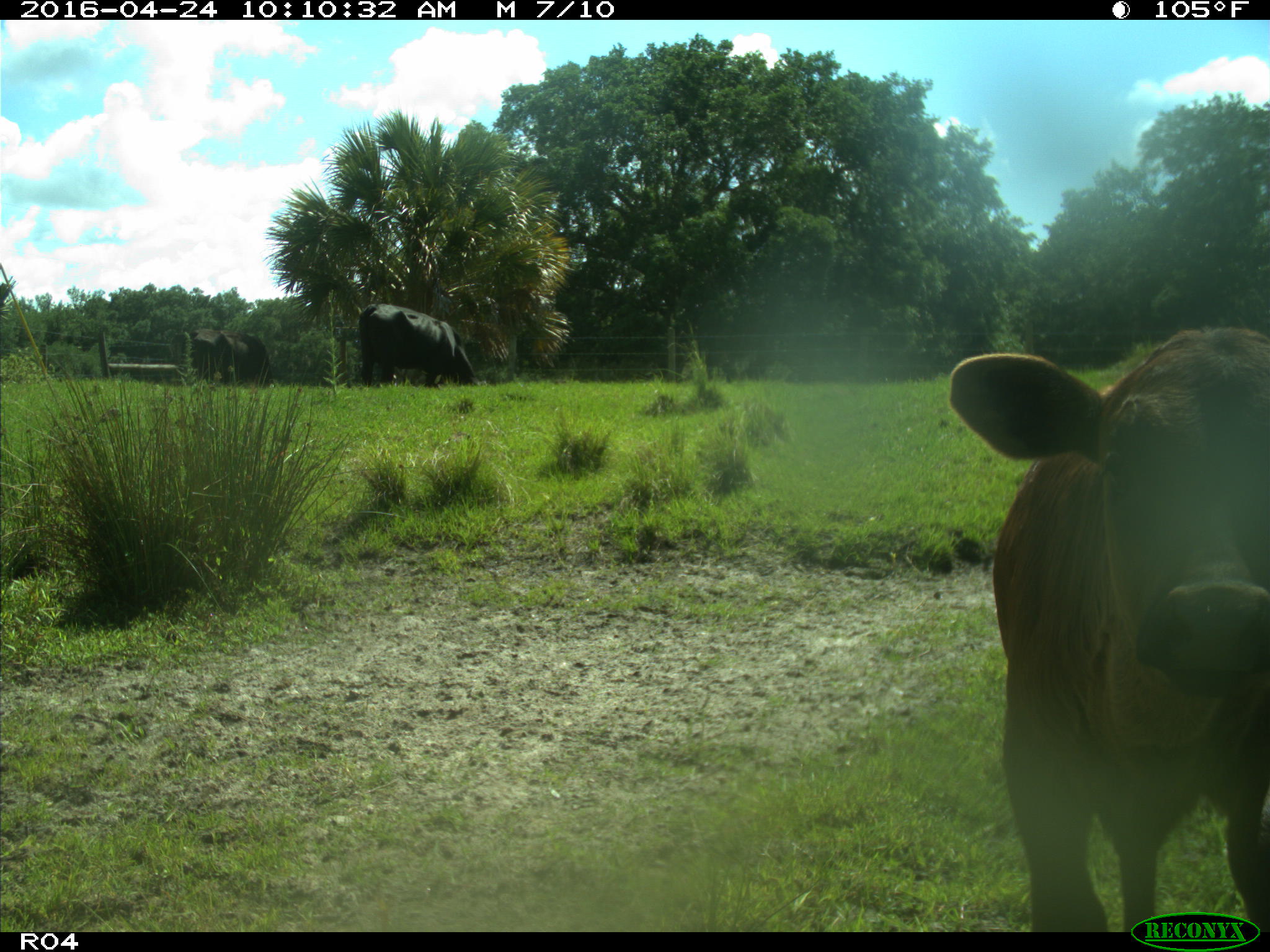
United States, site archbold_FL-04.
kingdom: Animalia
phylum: Chordata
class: Mammalia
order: Artiodactyla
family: Bovidae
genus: Bos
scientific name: Bos taurus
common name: domestic cow